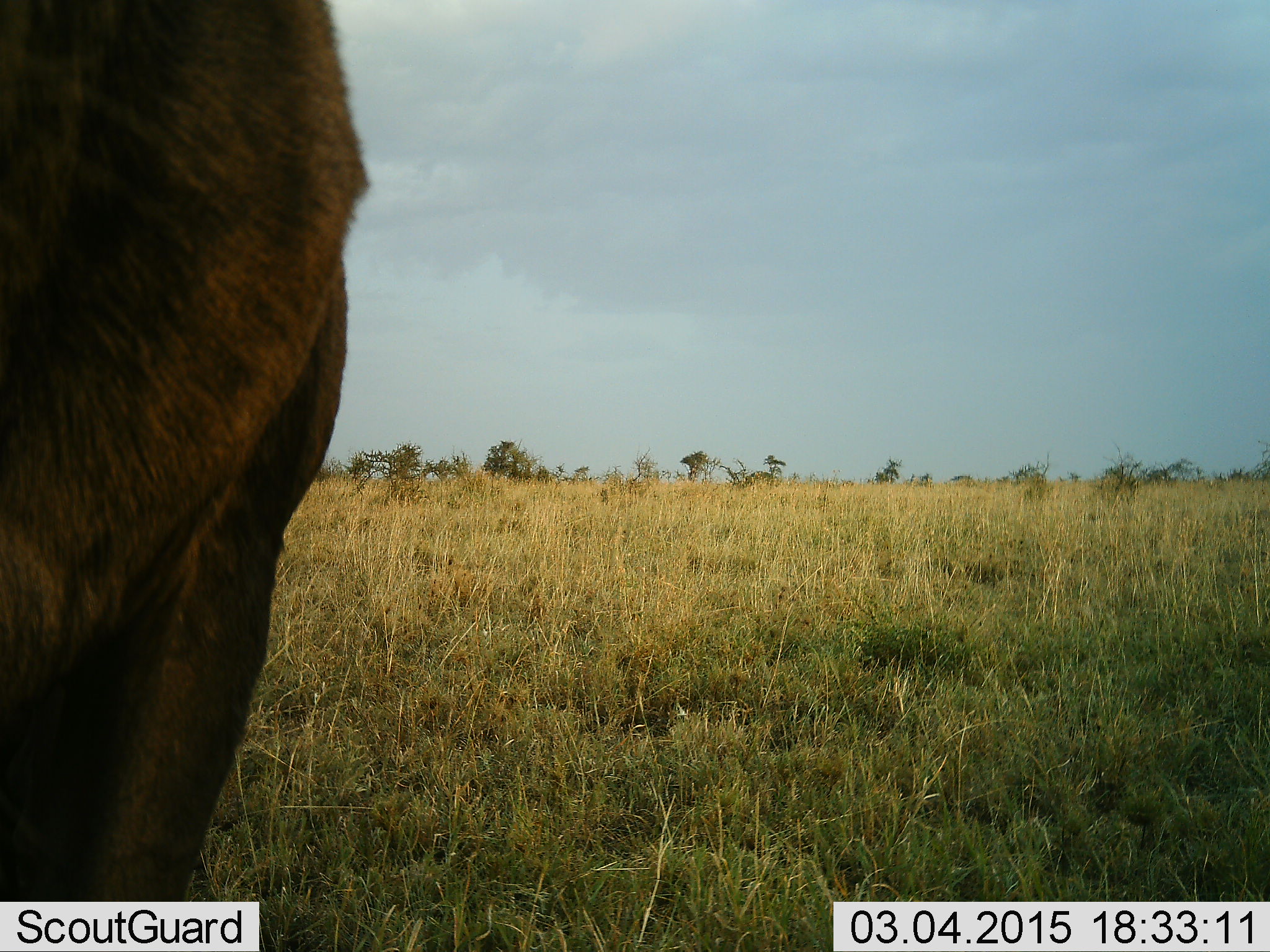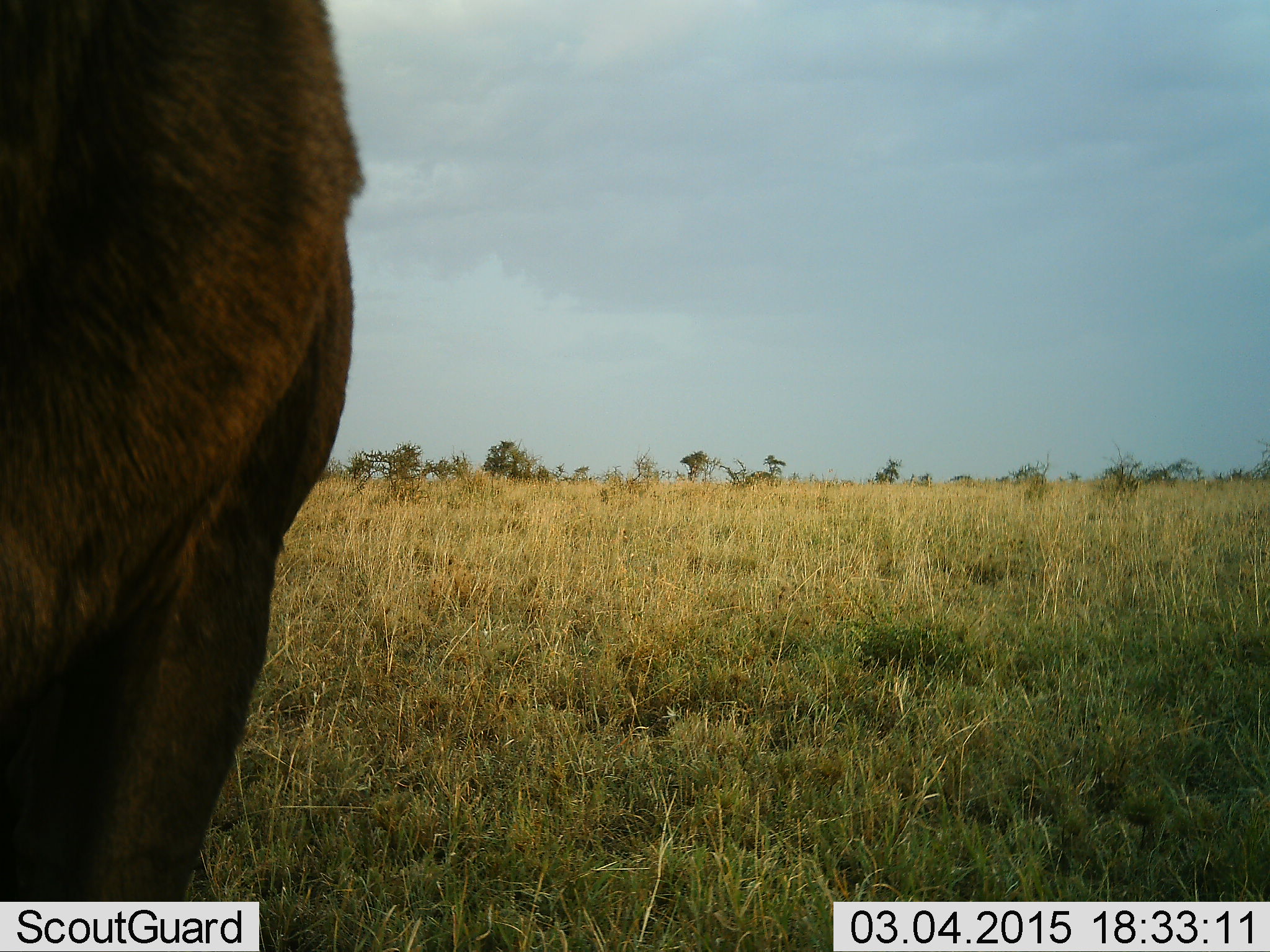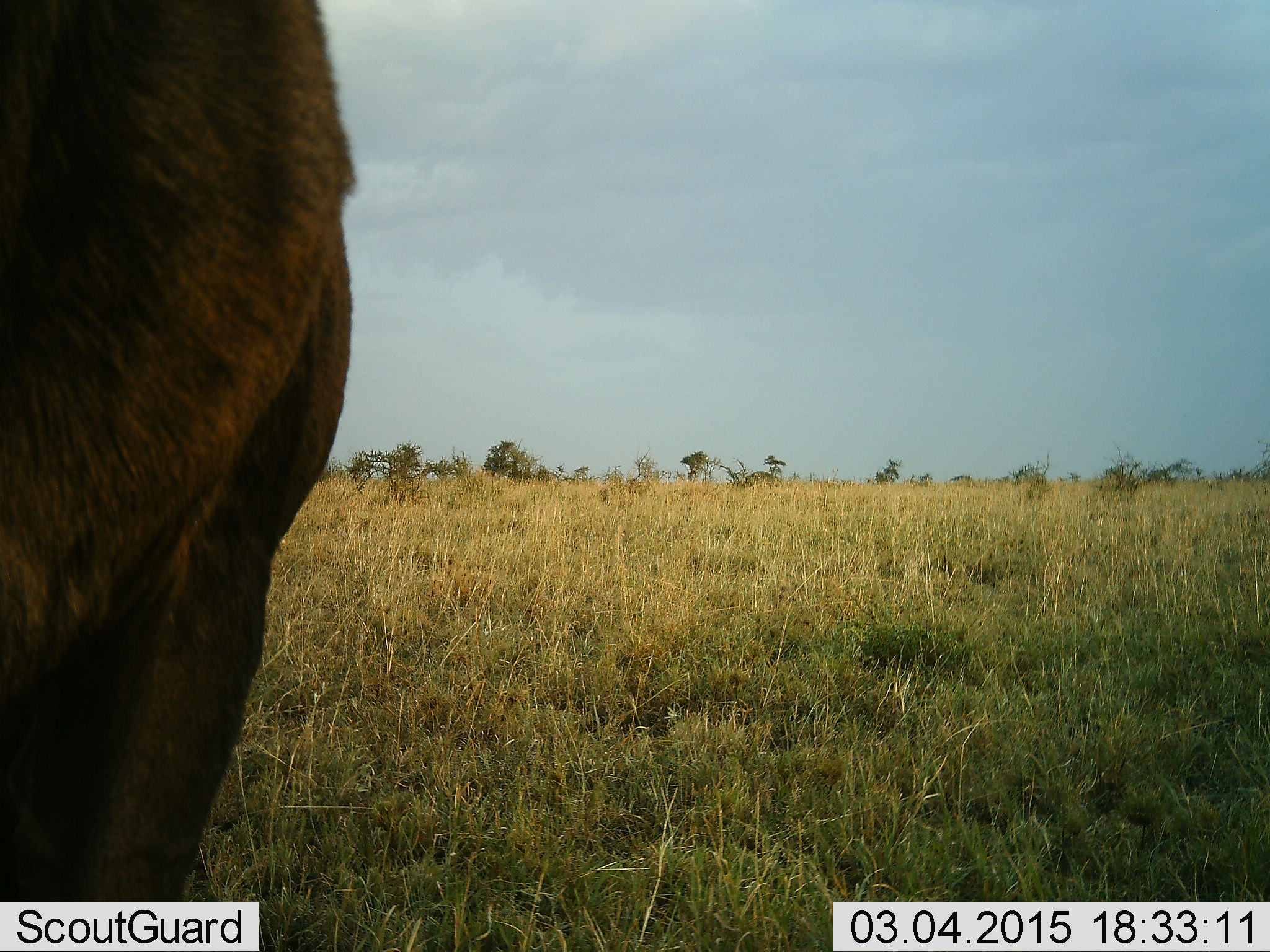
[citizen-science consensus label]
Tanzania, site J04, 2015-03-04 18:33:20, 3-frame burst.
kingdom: Animalia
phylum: Chordata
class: Mammalia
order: Artiodactyla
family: Bovidae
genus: Connochaetes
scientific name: Connochaetes taurinus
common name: blue wildebeest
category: wildebeest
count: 1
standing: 89%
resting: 0%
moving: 0%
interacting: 0%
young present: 0%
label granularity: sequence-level